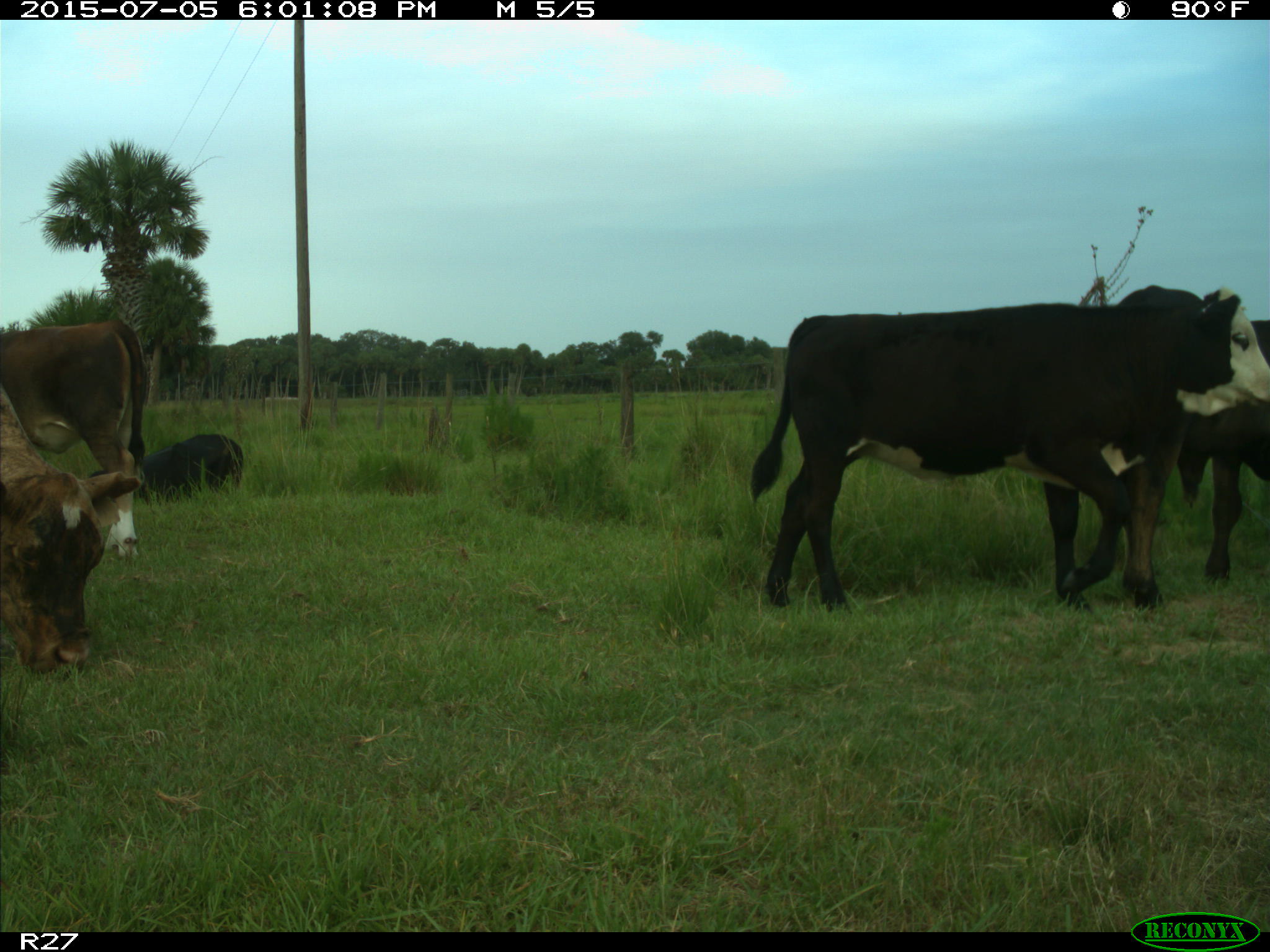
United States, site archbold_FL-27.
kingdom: Animalia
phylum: Chordata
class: Mammalia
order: Artiodactyla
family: Bovidae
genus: Bos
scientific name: Bos taurus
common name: domestic cow